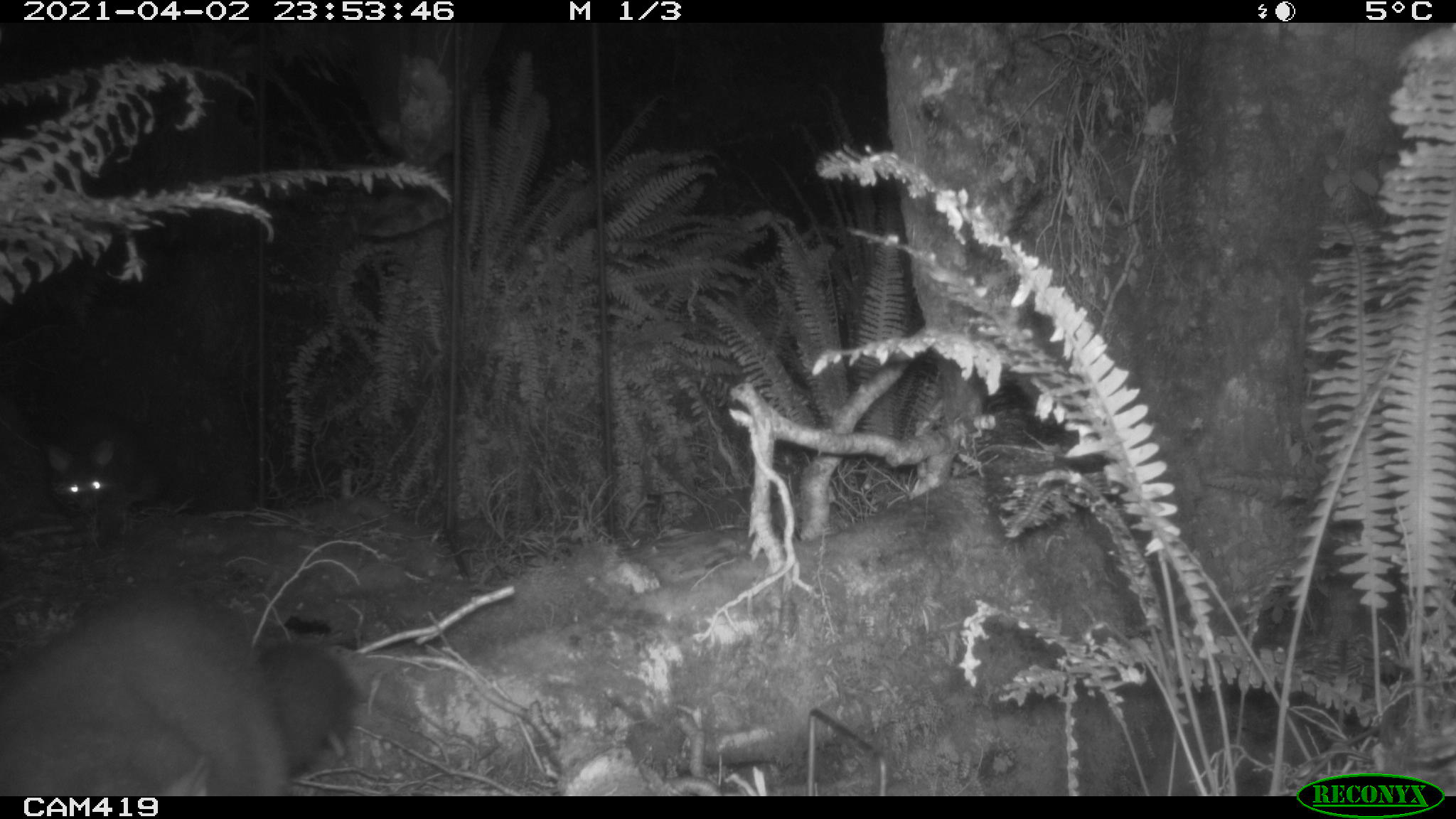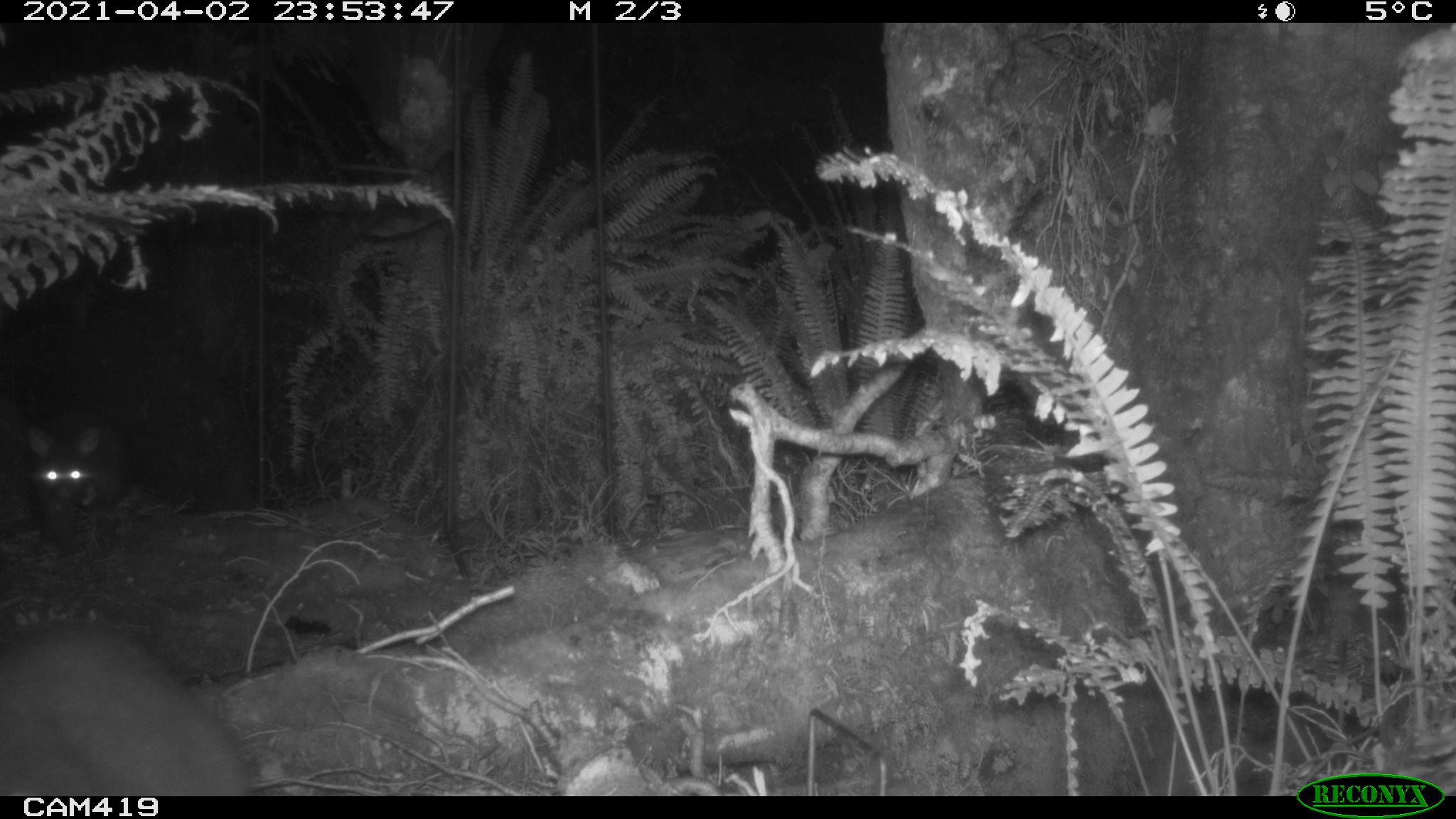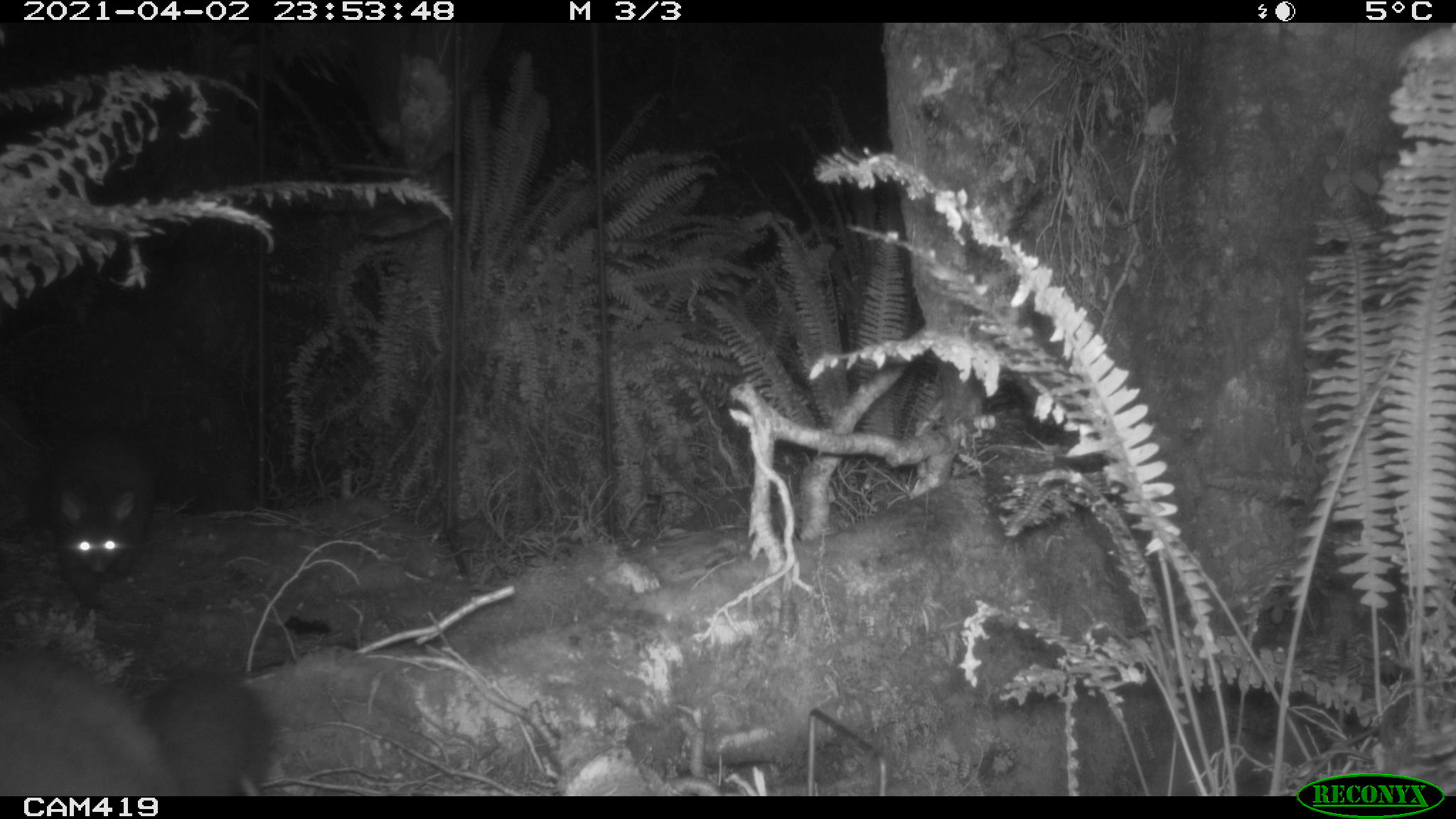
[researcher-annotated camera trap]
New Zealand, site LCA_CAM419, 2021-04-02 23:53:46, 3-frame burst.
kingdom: Animalia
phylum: Chordata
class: Mammalia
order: Diprotodontia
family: Phalangeridae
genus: Trichosurus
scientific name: Trichosurus vulpecula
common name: common brushtail possum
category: possum